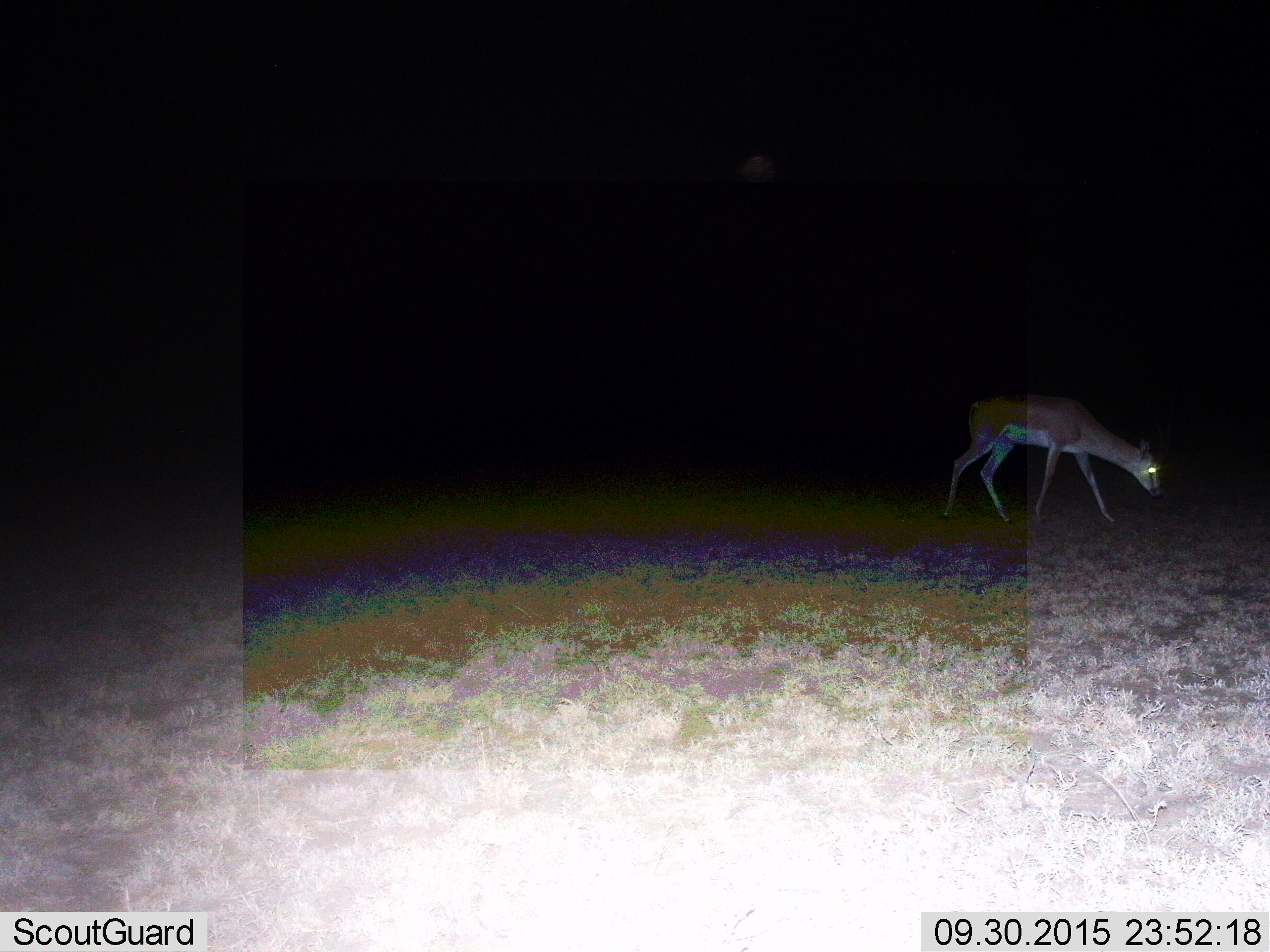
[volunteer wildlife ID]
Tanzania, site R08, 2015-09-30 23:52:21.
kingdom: Animalia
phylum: Chordata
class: Mammalia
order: Artiodactyla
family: Bovidae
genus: Nanger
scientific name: Nanger granti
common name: grant's gazelle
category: gazellegrants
Gazellegrants (grant's gazelle) (Nanger granti), count 1. Behavior (volunteer vote fractions): standing 62%, resting 0%, moving 25%, interacting 0%. Young present (vote fraction): 0%. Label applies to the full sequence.